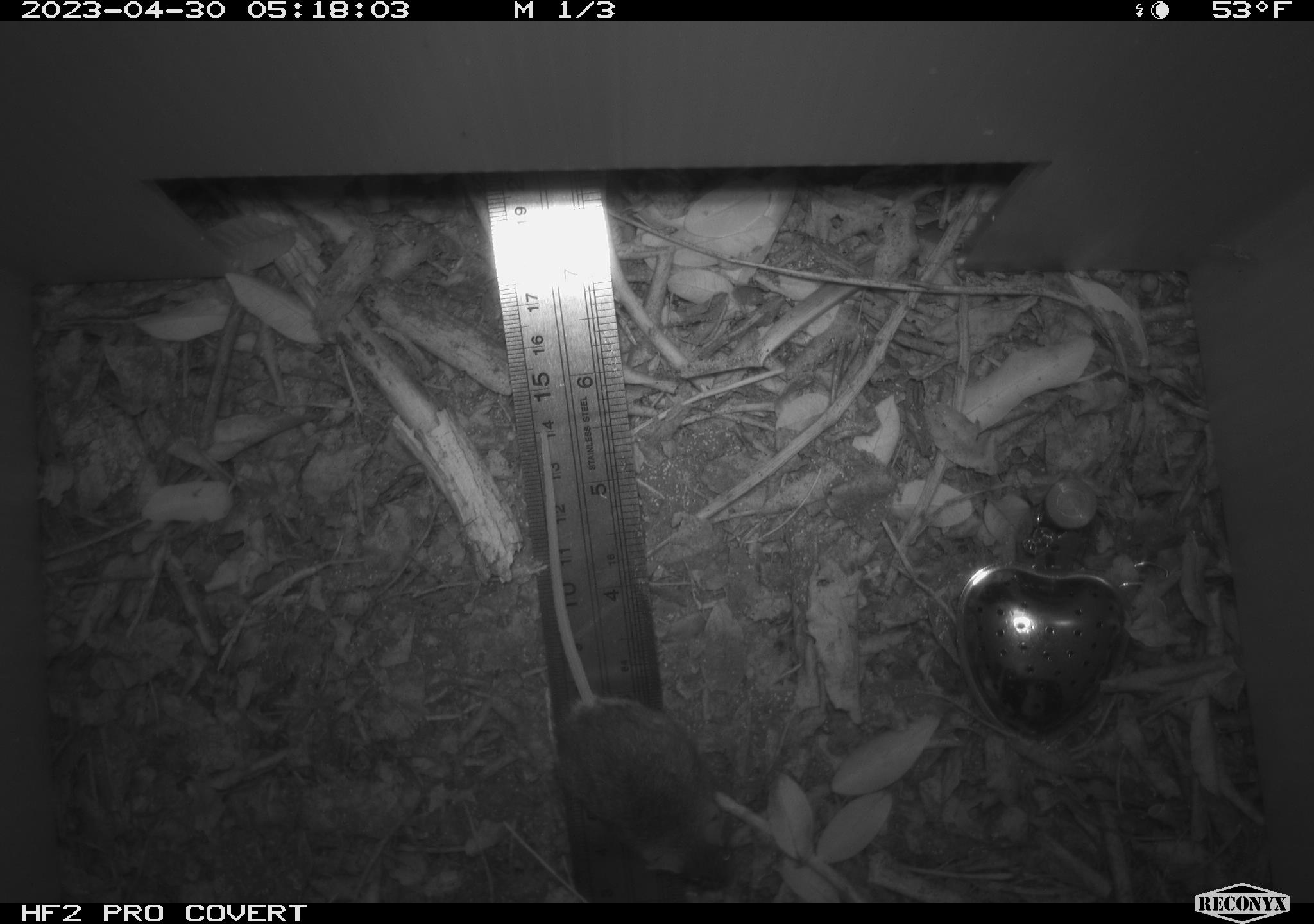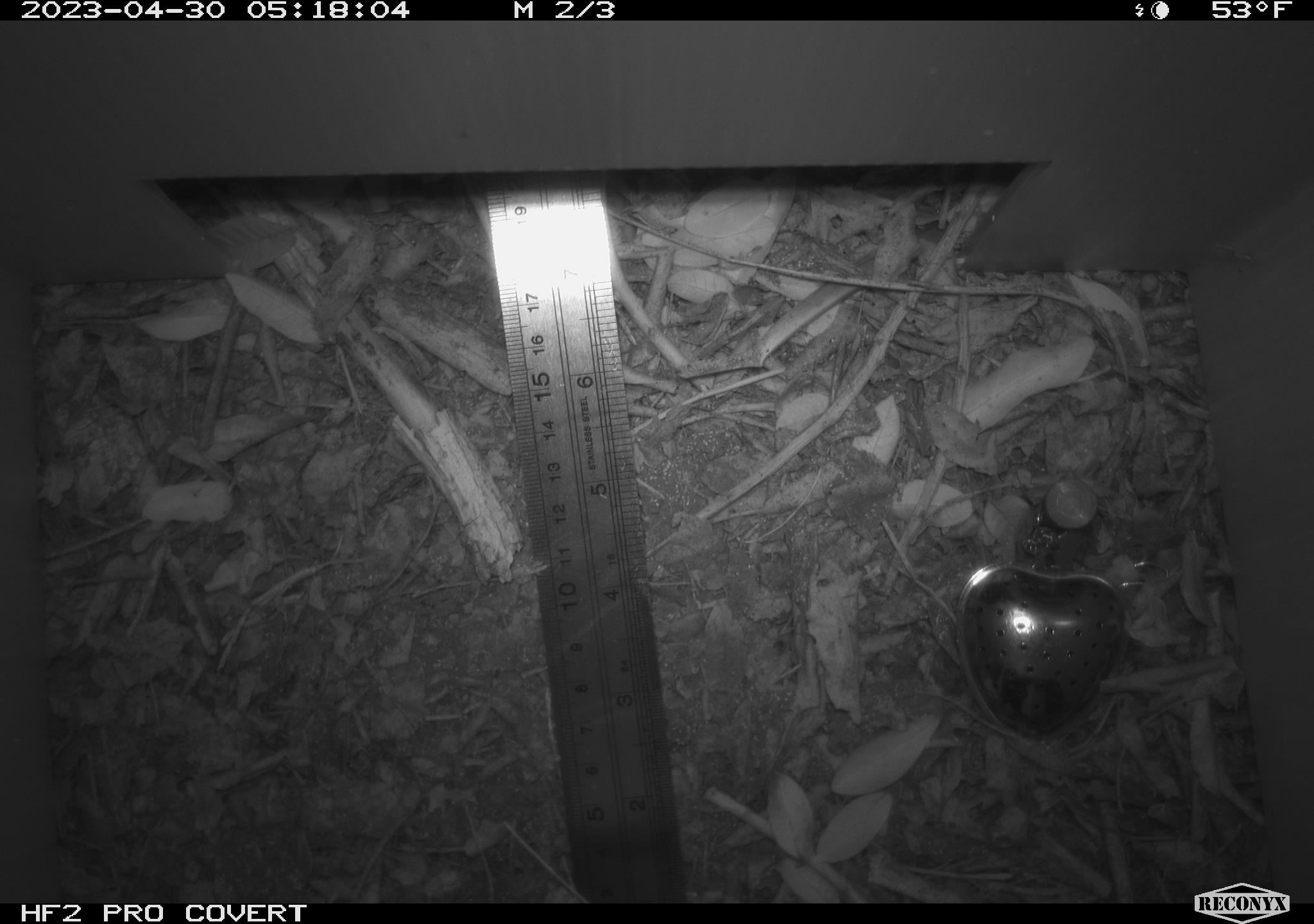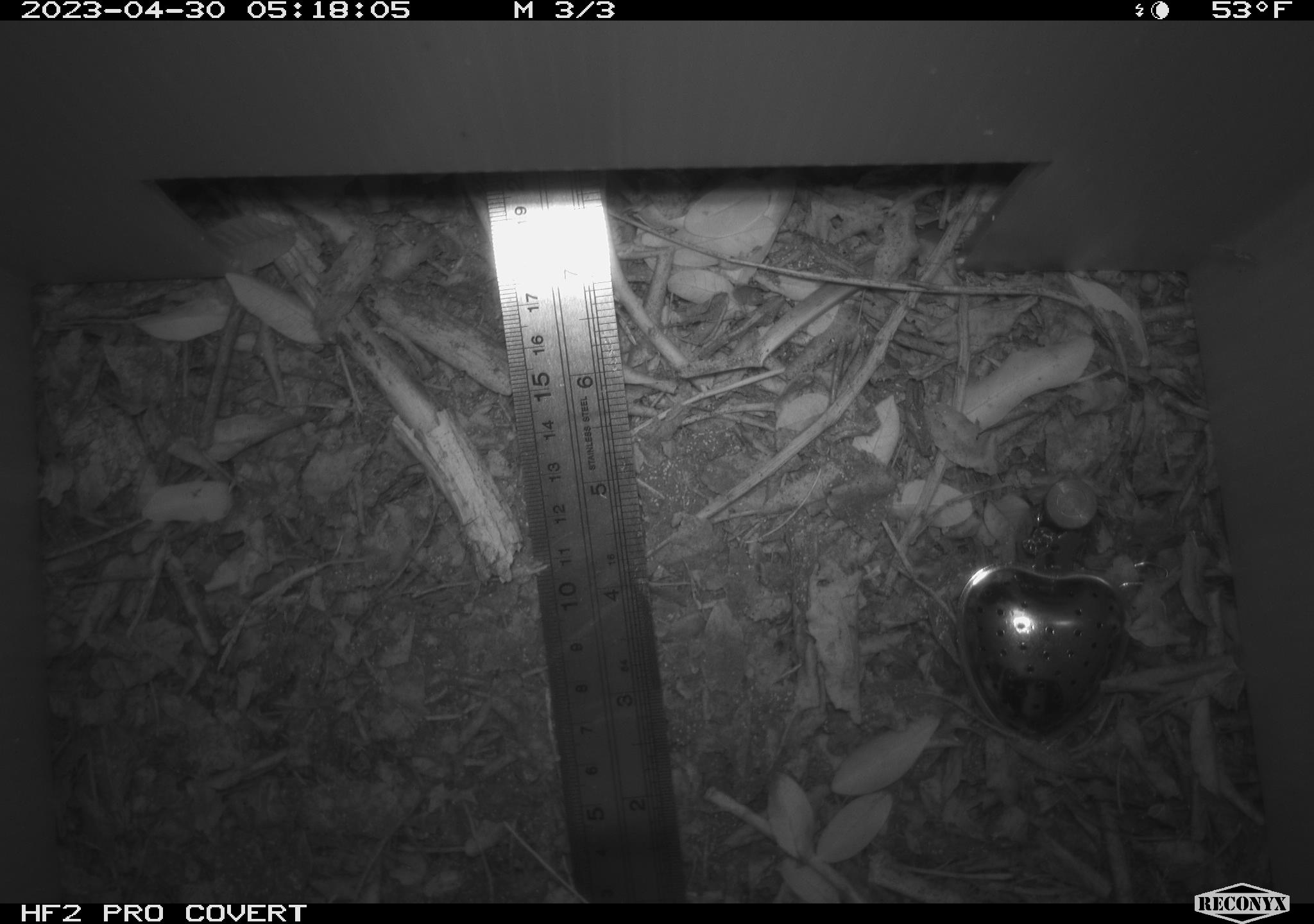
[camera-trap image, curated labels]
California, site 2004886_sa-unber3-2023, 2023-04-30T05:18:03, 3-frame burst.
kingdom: Animalia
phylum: Chordata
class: Mammalia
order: Rodentia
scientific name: Rodentia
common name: mouse species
Mouse species (Rodentia).